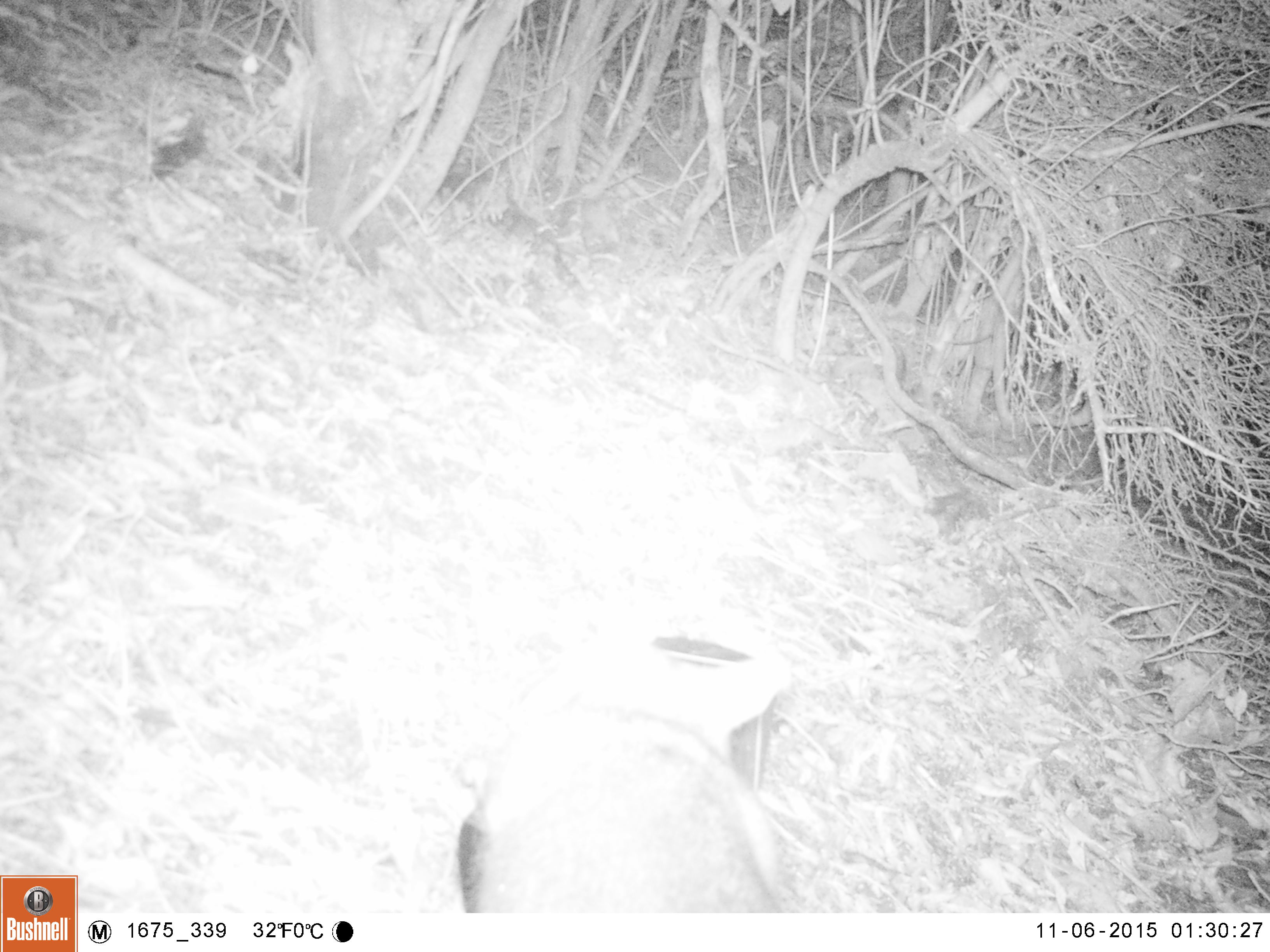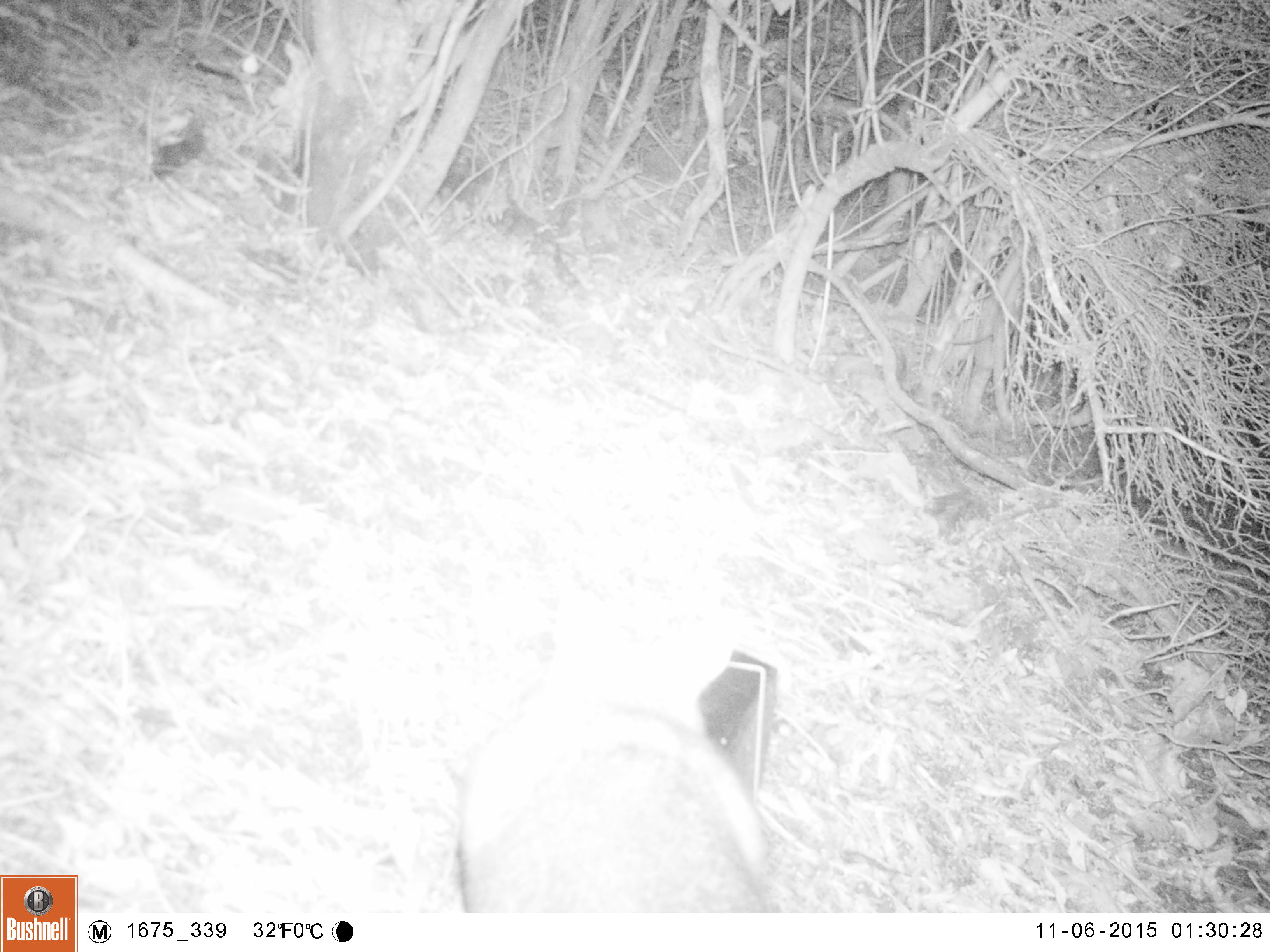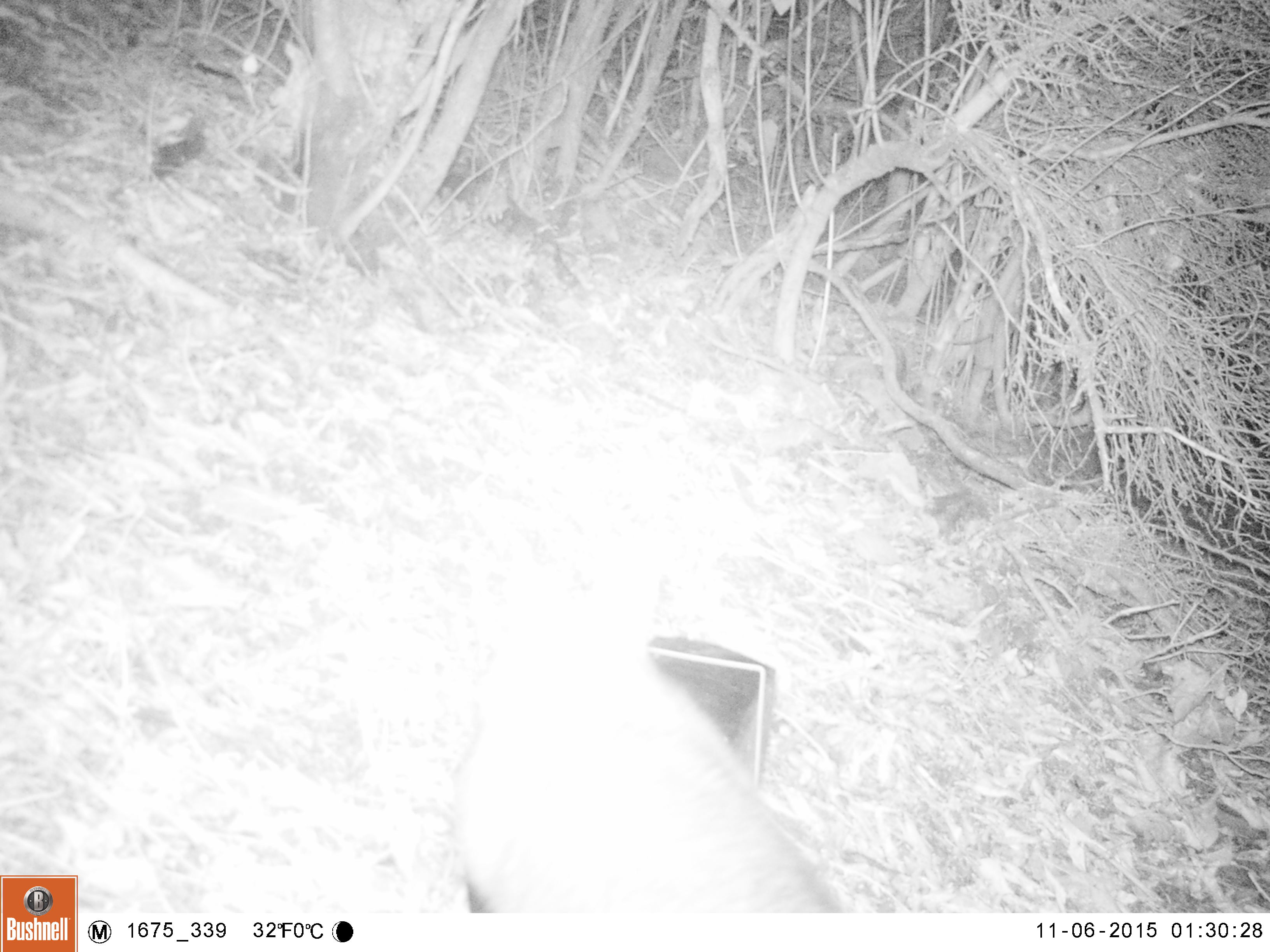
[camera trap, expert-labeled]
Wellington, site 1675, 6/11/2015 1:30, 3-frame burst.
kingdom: Animalia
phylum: Chordata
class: Mammalia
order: Didelphimorphia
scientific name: Didelphimorphia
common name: possum